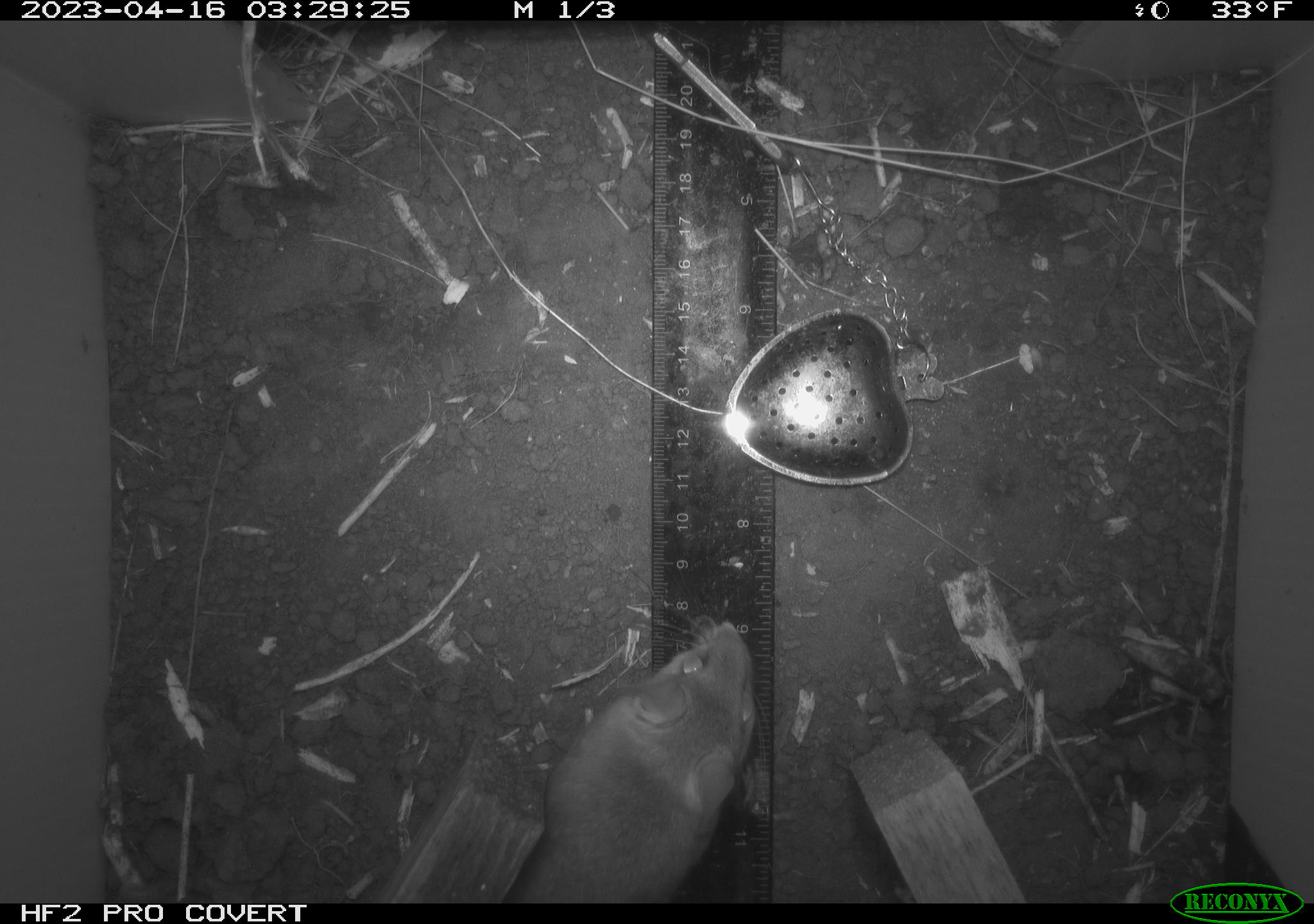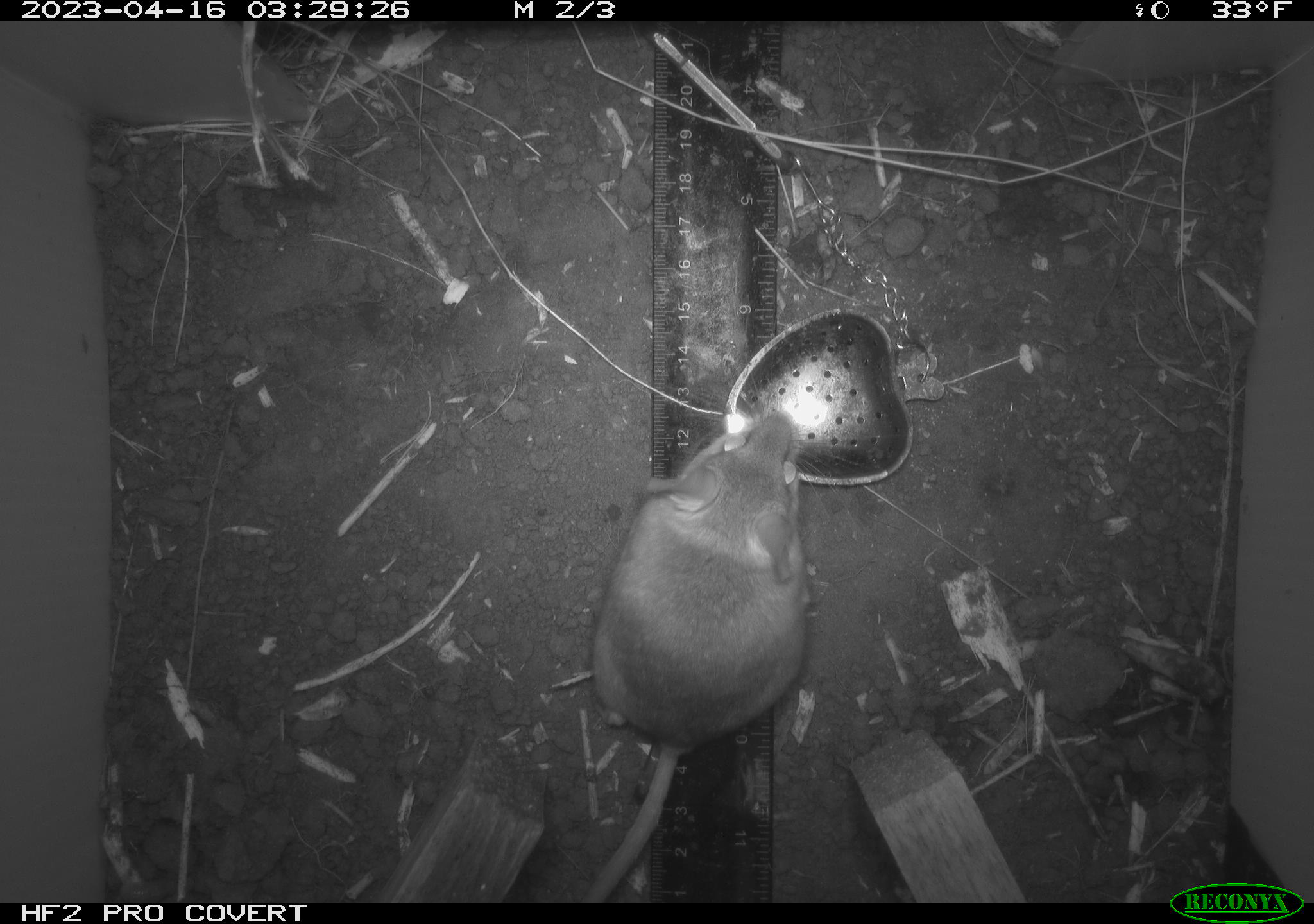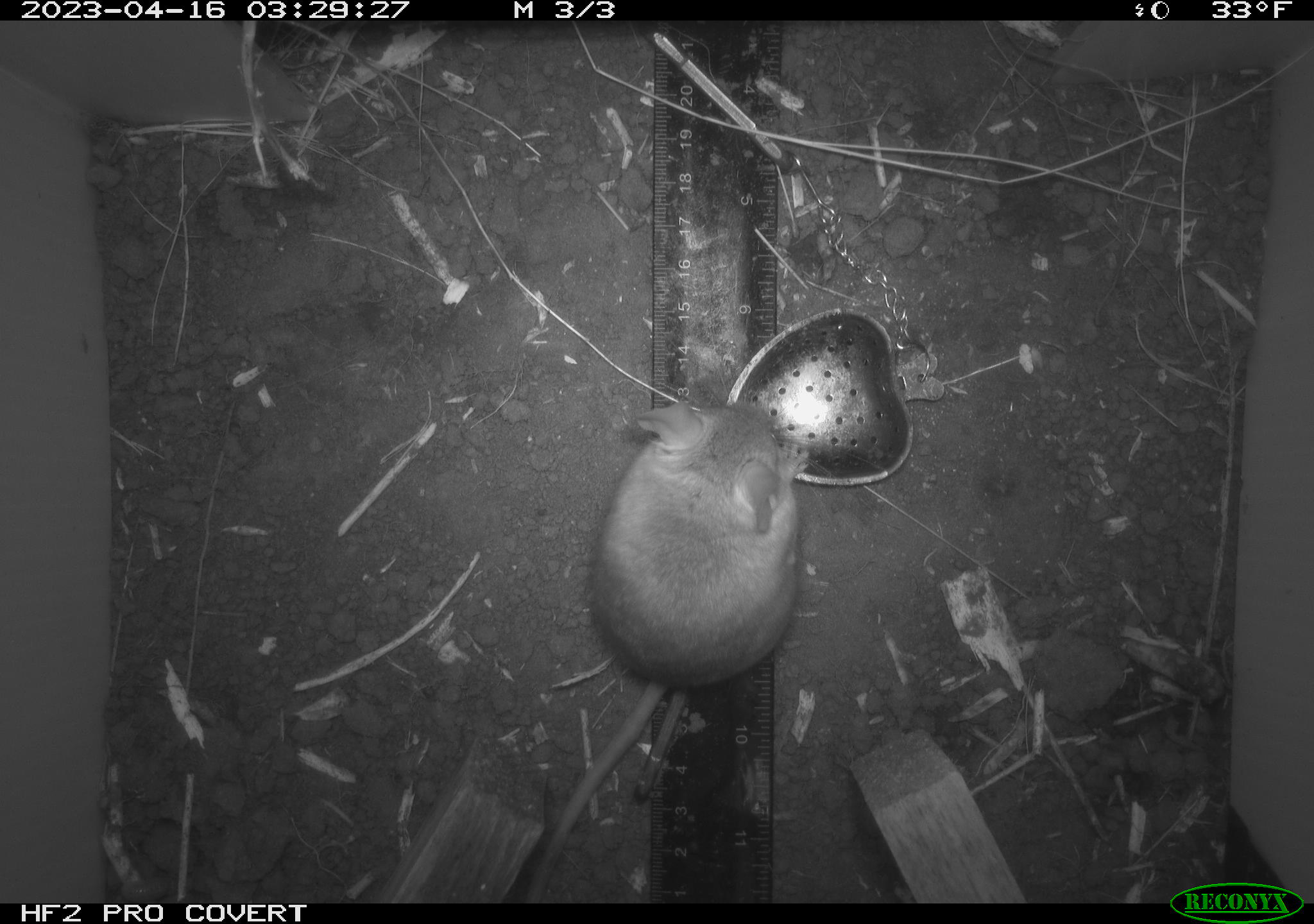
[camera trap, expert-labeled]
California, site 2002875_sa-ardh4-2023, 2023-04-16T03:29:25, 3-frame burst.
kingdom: Animalia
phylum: Chordata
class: Mammalia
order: Rodentia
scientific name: Rodentia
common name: mouse species